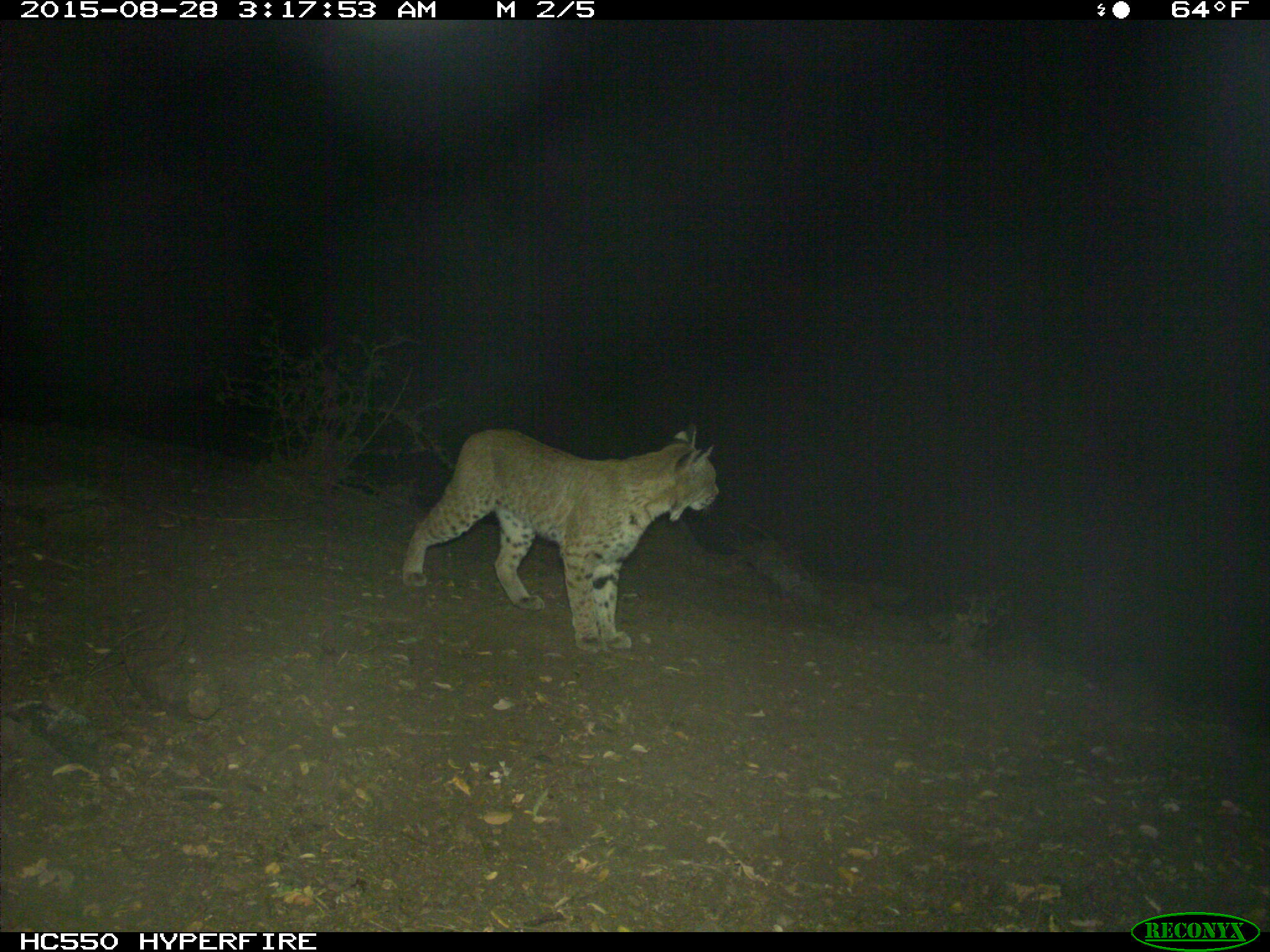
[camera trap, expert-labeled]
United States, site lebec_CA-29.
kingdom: Animalia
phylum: Chordata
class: Mammalia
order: Carnivora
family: Felidae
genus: Lynx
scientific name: Lynx rufus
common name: bobcat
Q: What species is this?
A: Lynx rufus (bobcat).